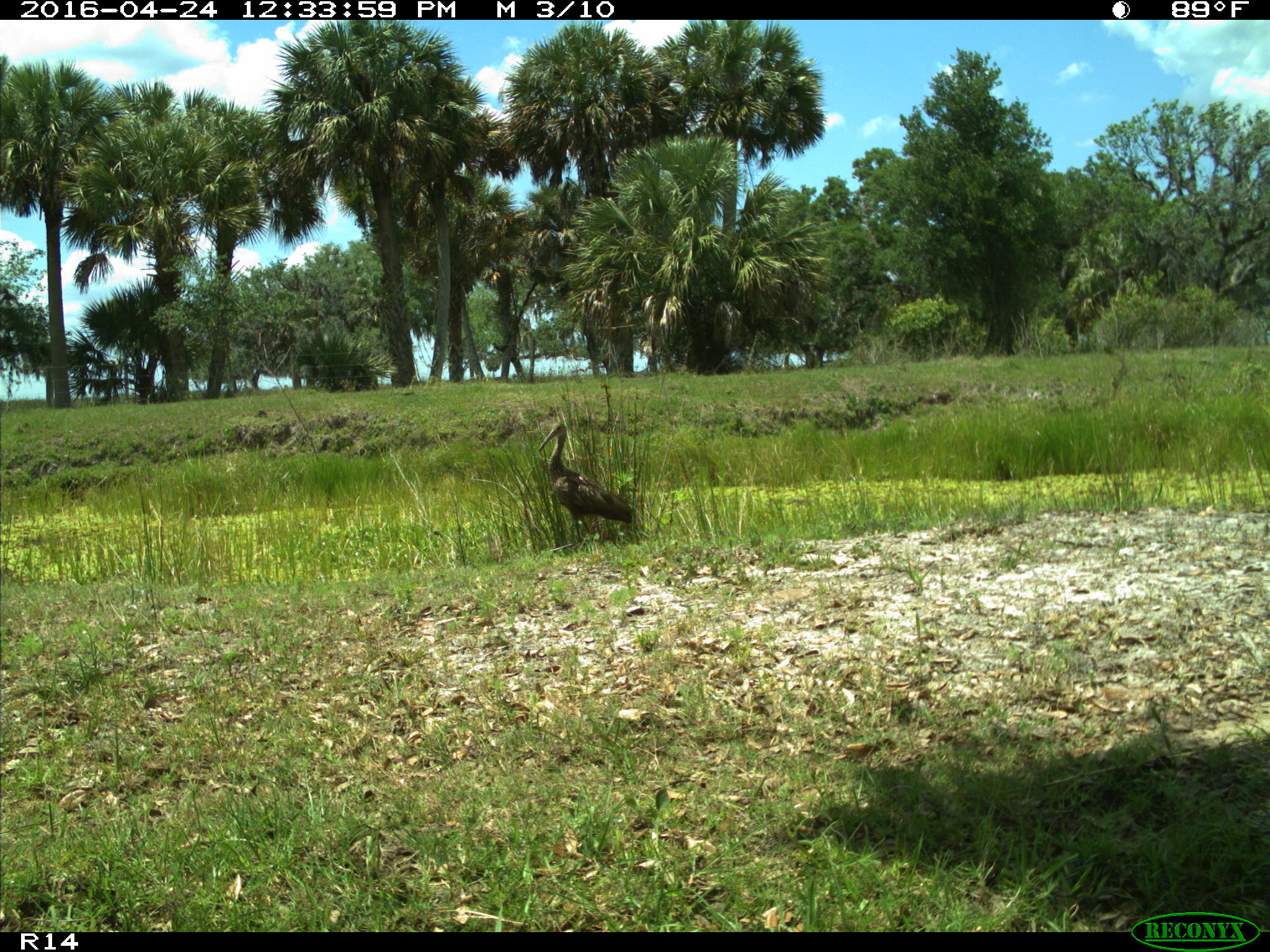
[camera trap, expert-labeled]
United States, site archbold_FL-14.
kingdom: Animalia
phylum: Chordata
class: Aves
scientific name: Aves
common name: birds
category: unidentified bird